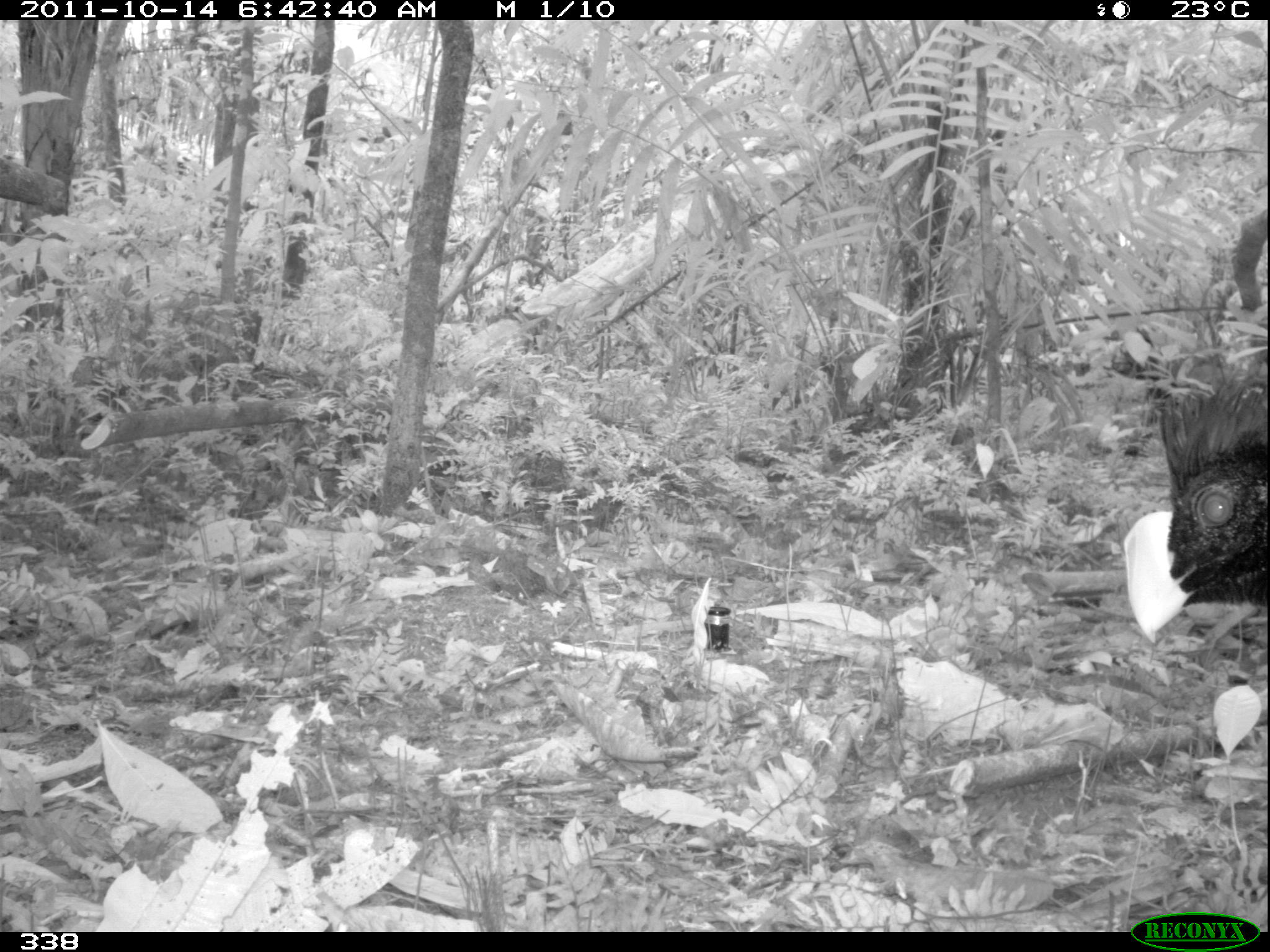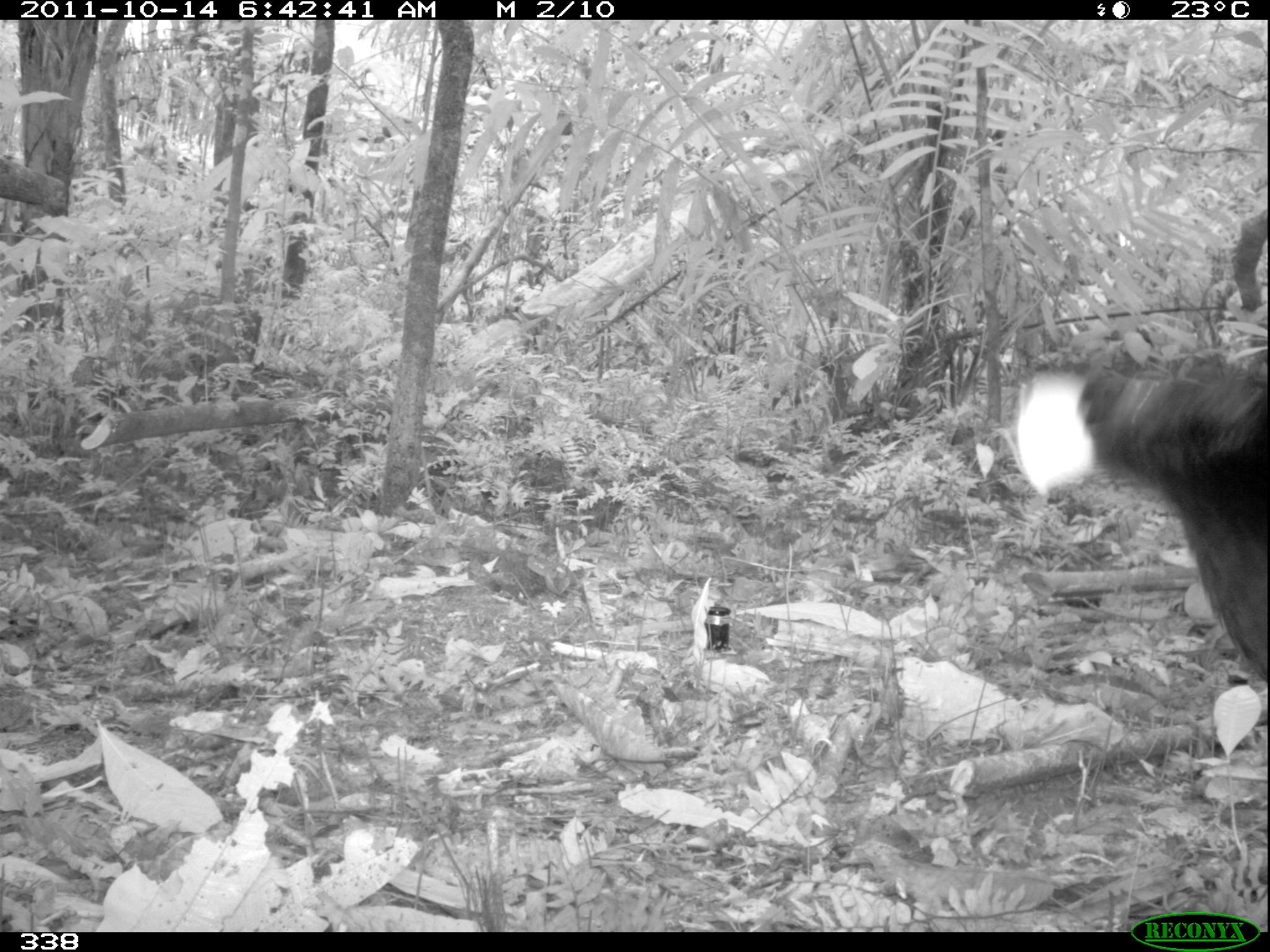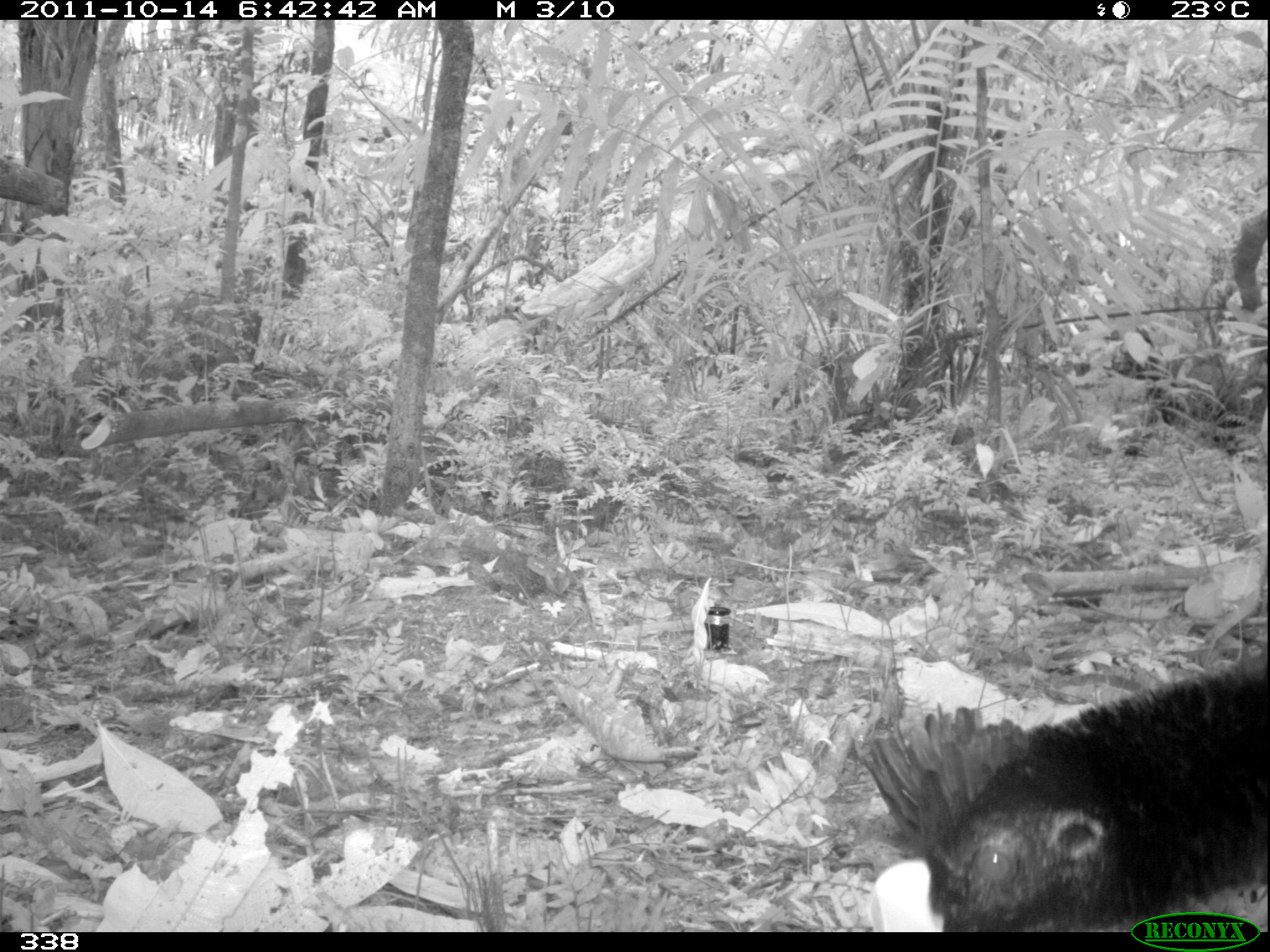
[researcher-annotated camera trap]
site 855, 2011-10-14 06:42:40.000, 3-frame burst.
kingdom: Animalia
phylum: Chordata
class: Aves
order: Galliformes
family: Cracidae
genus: Mitu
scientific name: Mitu tuberosum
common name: razor-billed curassow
Mitu tuberosum (razor-billed curassow).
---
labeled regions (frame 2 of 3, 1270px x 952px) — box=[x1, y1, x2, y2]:
mitu tuberosum: box=[1011, 353, 1266, 684]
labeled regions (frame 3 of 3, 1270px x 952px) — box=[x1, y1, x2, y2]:
mitu tuberosum: box=[849, 652, 1267, 932]